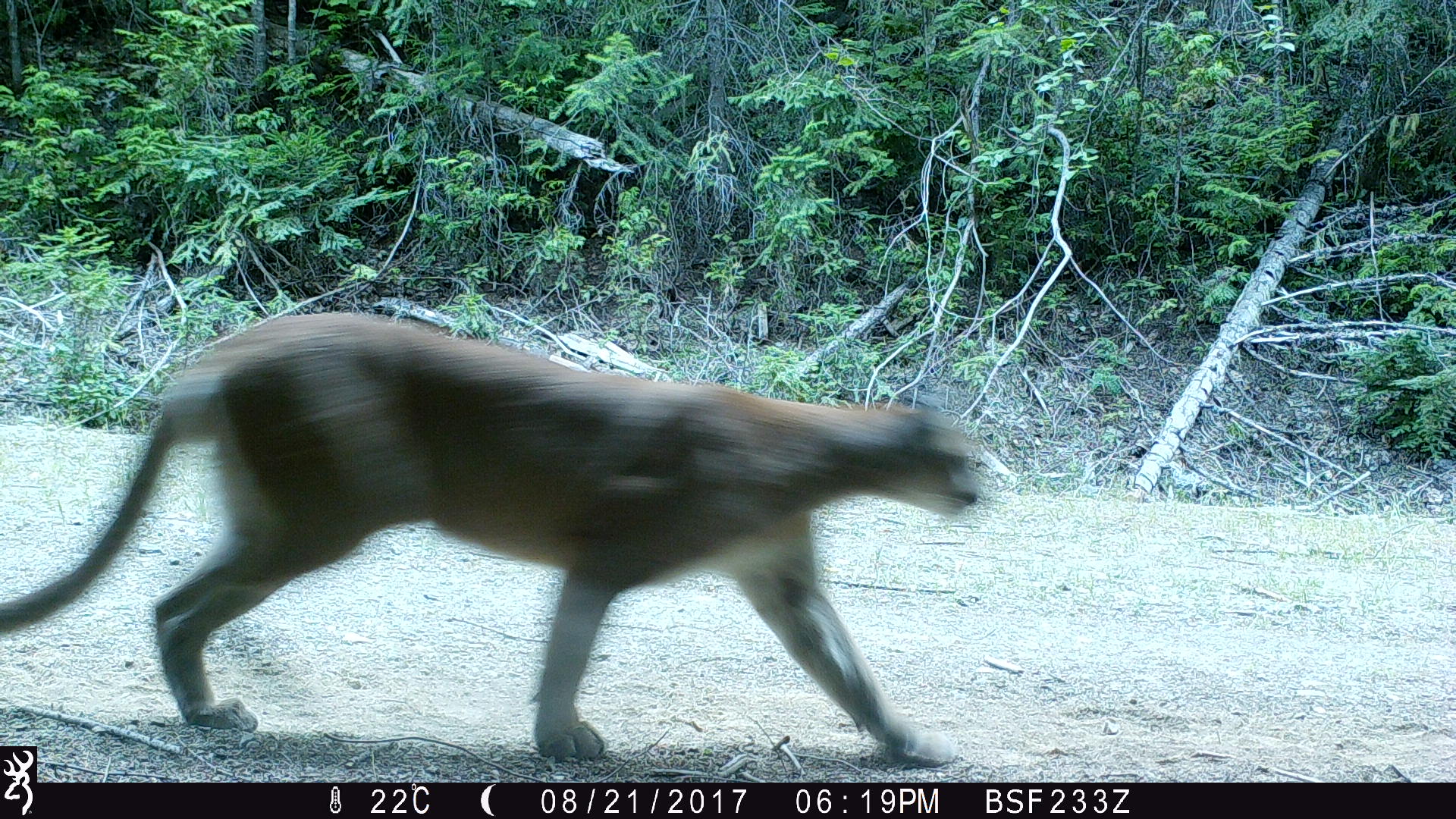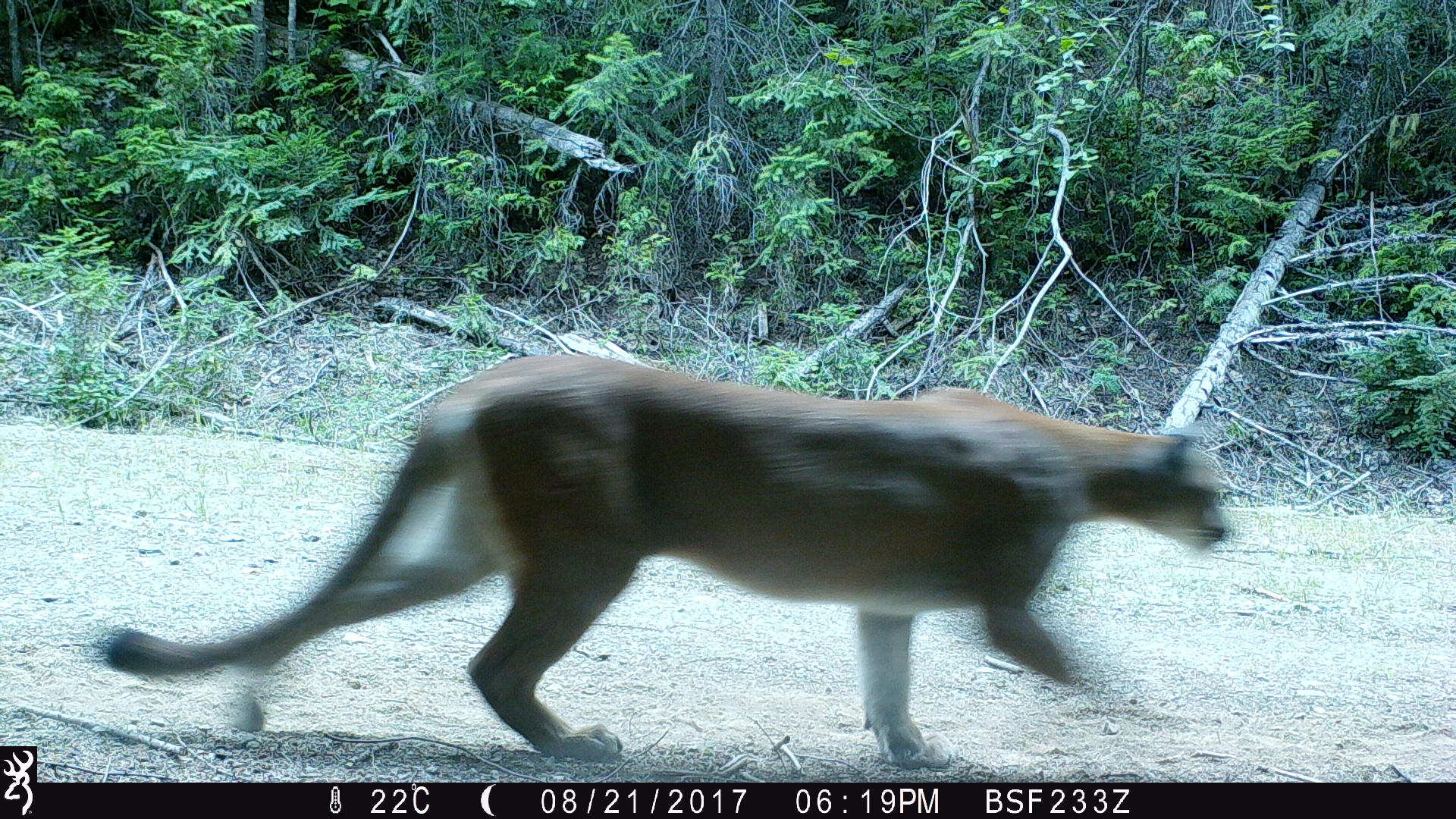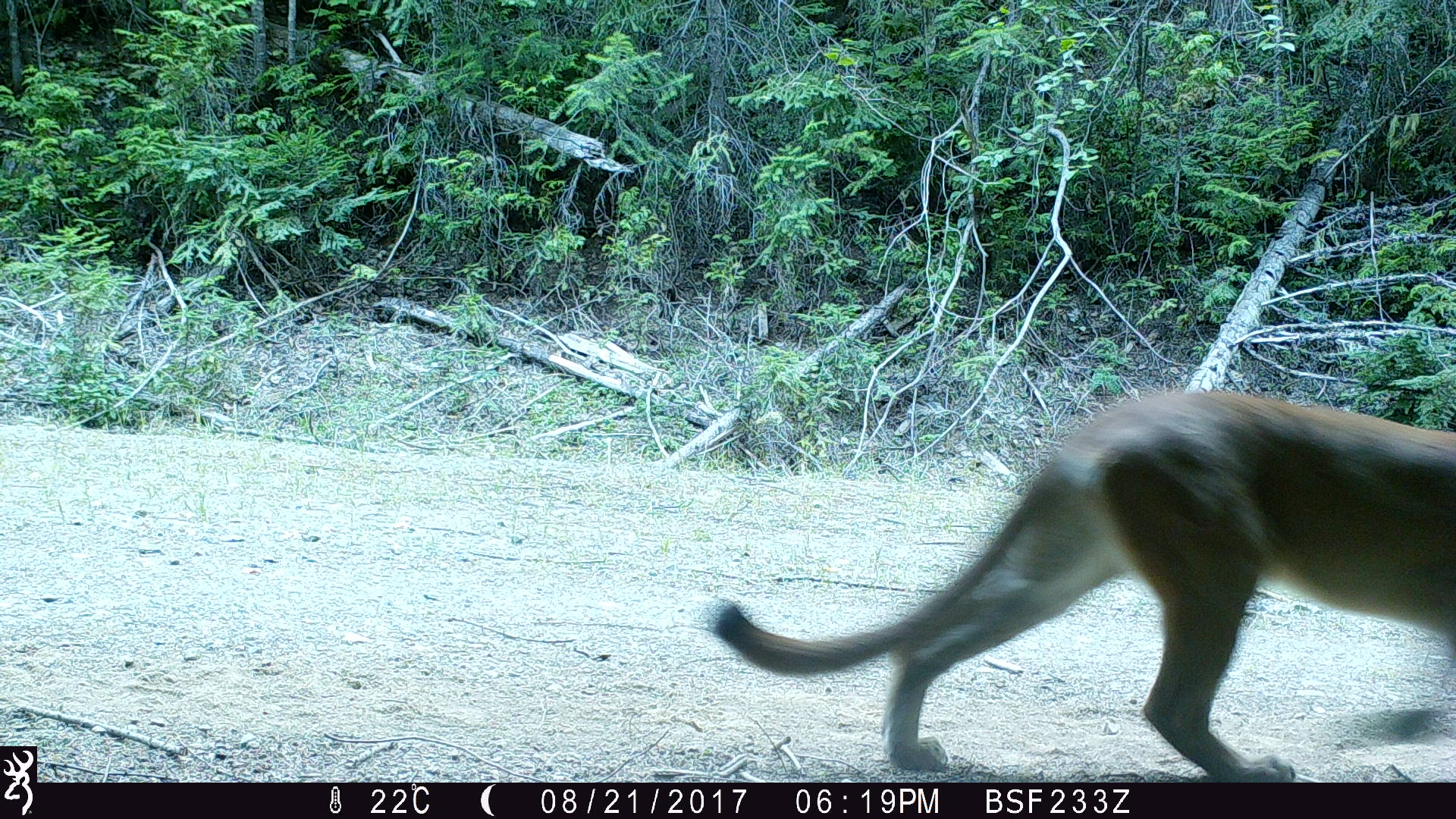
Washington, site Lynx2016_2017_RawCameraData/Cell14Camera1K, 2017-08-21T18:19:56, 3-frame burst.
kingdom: Animalia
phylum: Chordata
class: Mammalia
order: Carnivora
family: Felidae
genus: Puma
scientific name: Puma concolor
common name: mountain lion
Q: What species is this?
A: Puma concolor (mountain lion).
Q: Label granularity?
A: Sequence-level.